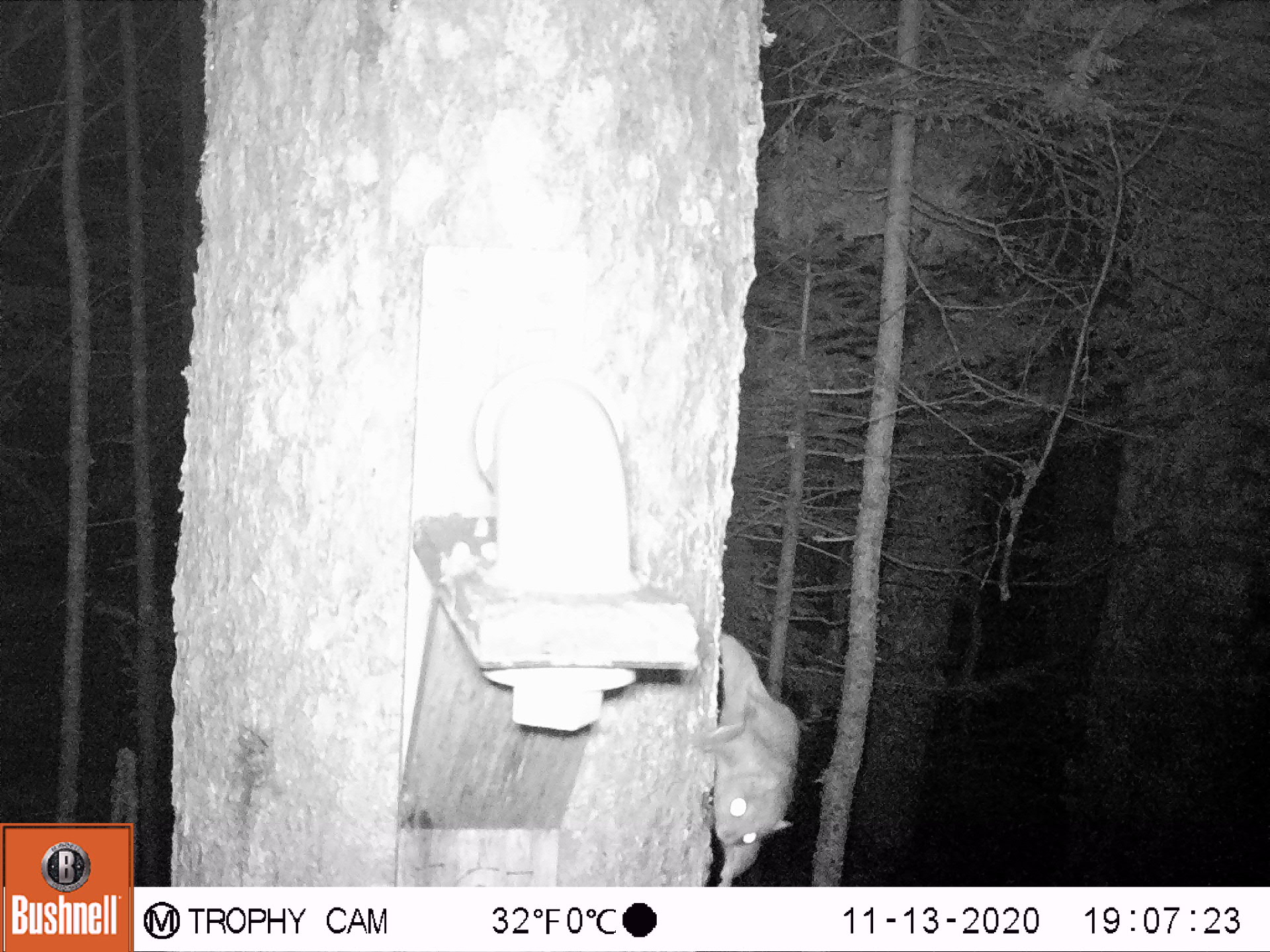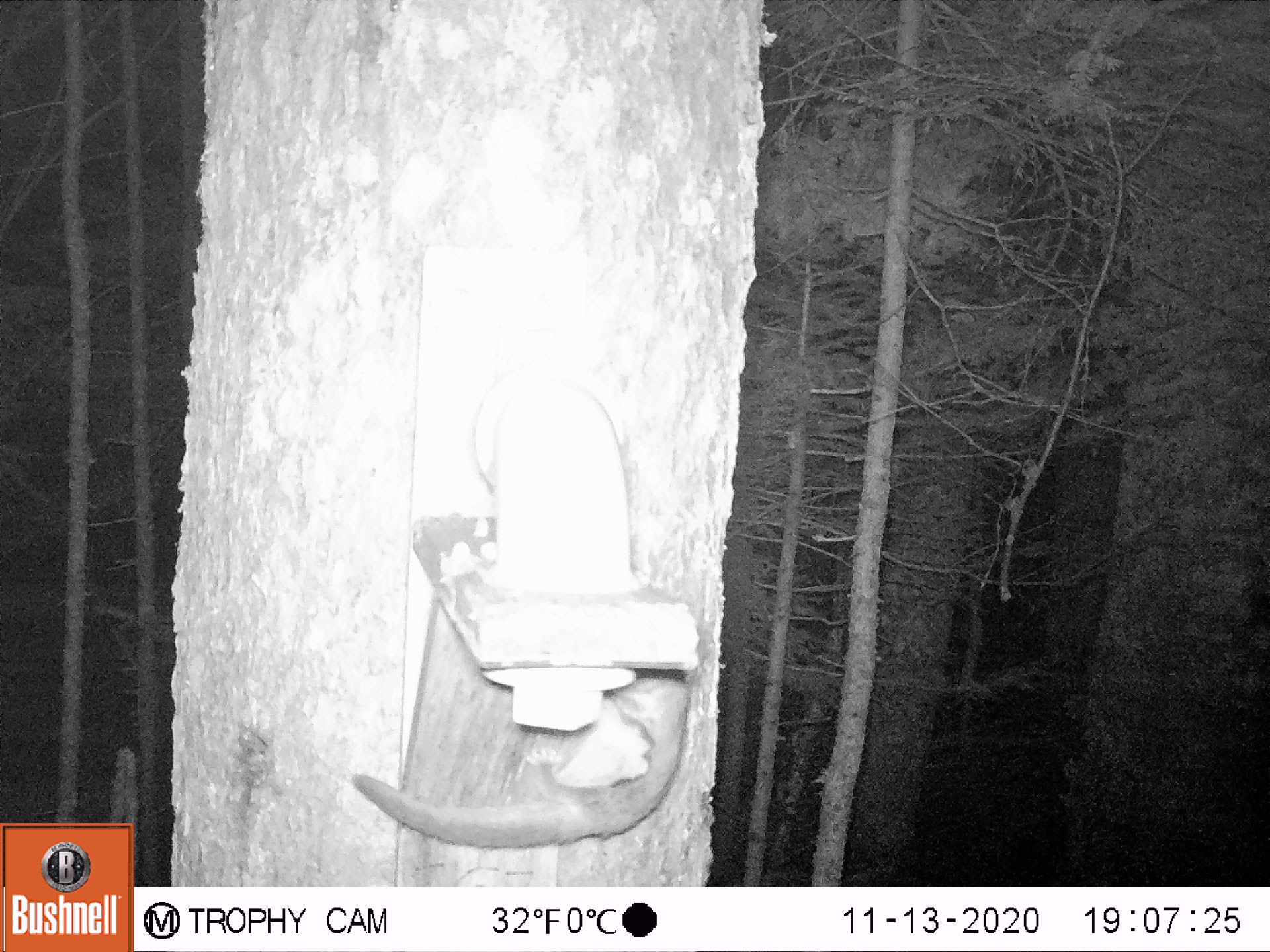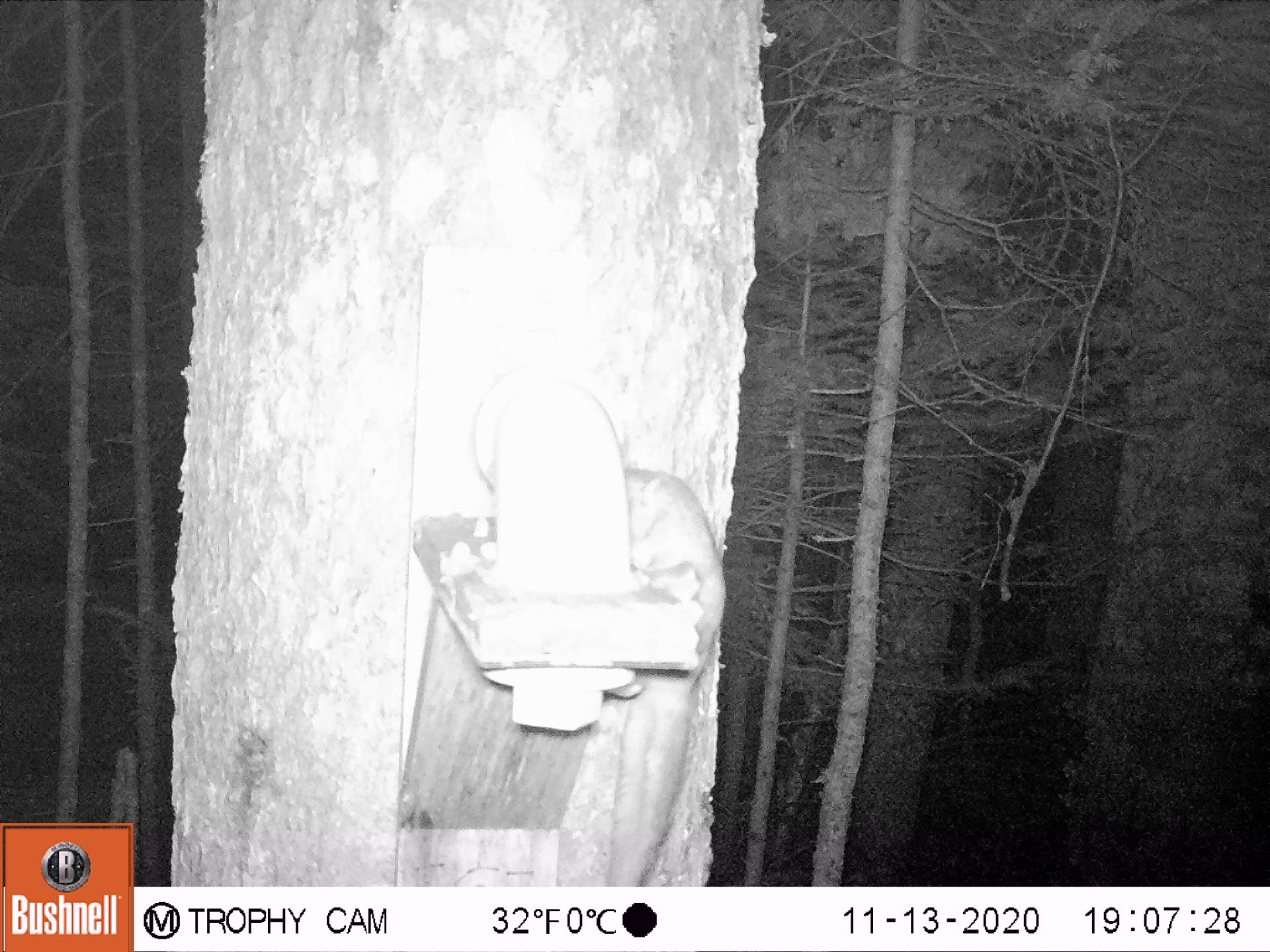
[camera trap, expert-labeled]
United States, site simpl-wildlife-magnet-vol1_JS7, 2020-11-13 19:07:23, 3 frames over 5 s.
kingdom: Animalia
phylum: Chordata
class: Mammalia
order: Rodentia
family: Sciuridae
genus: Glaucomys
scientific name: Glaucomys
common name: flying squirrel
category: flying squirrel sp.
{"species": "flying squirrel sp. (flying squirrel) (Glaucomys)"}